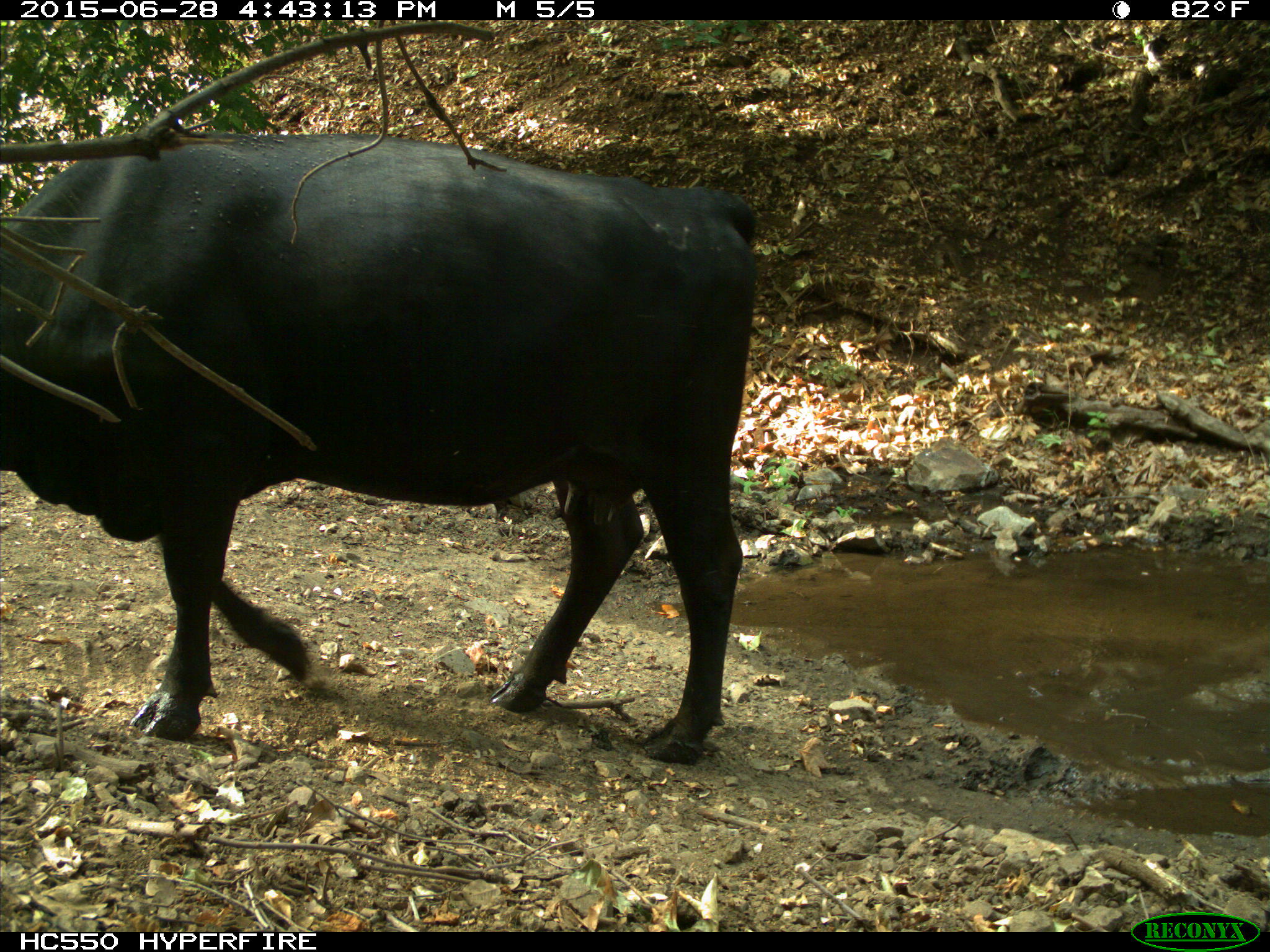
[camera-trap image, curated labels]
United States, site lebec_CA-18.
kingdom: Animalia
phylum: Chordata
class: Mammalia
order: Artiodactyla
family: Bovidae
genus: Bos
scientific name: Bos taurus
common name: domestic cow